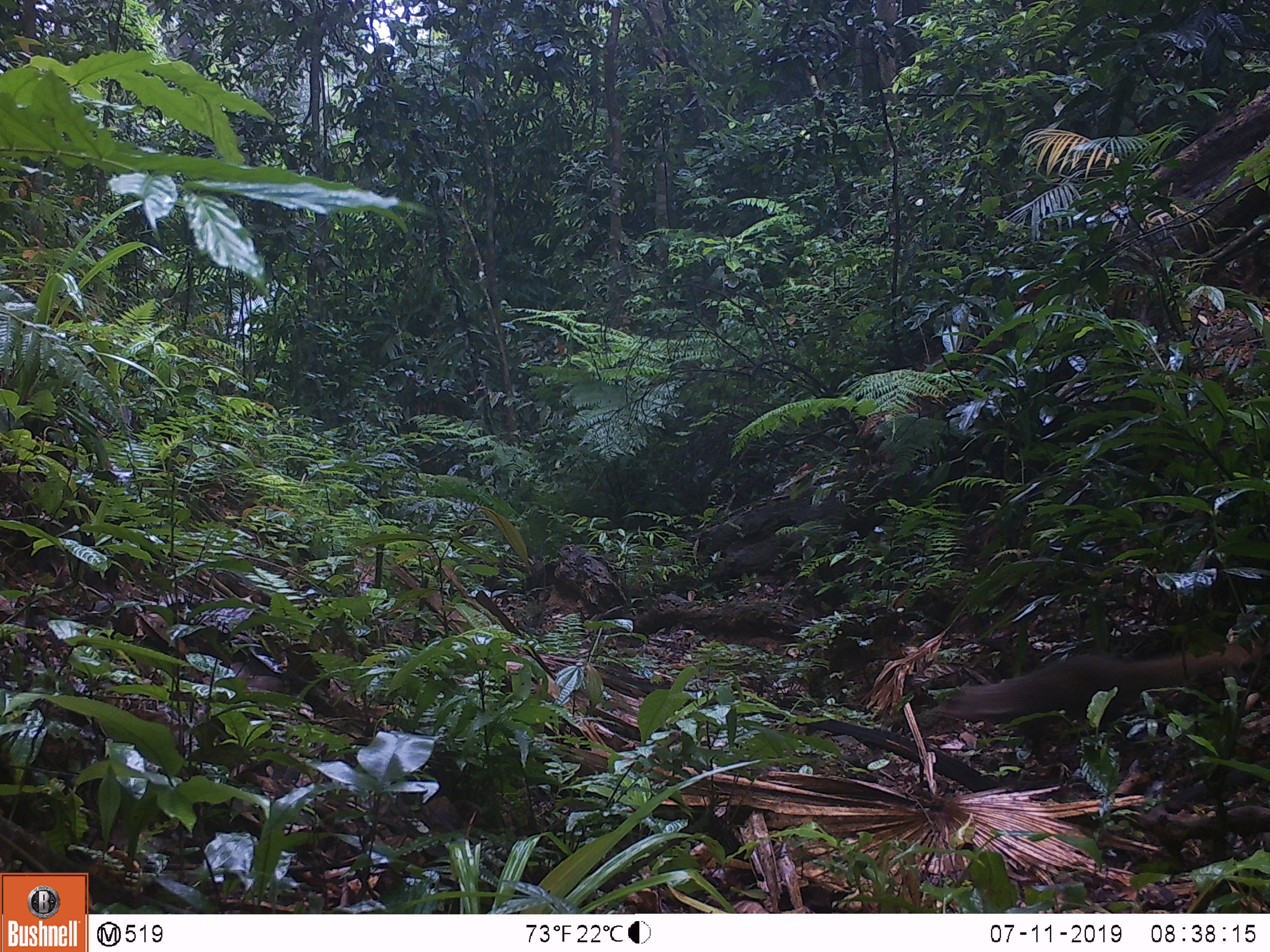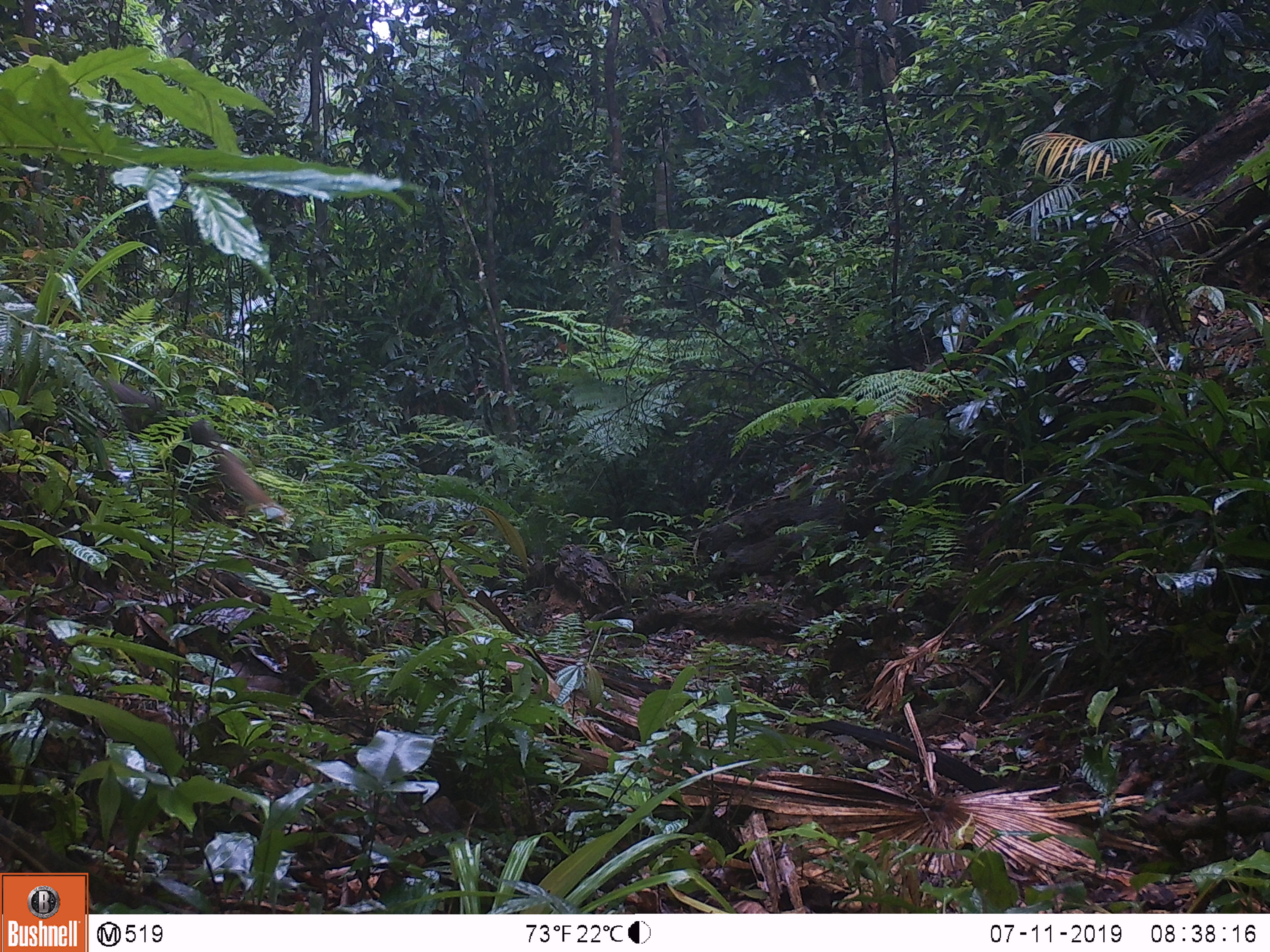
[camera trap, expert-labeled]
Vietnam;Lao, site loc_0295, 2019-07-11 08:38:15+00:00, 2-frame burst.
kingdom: Animalia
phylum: Chordata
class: Mammalia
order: Carnivora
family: Herpestidae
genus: Urva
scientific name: Urva urva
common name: crab-eating mongoose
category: crab eating mongoose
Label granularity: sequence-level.